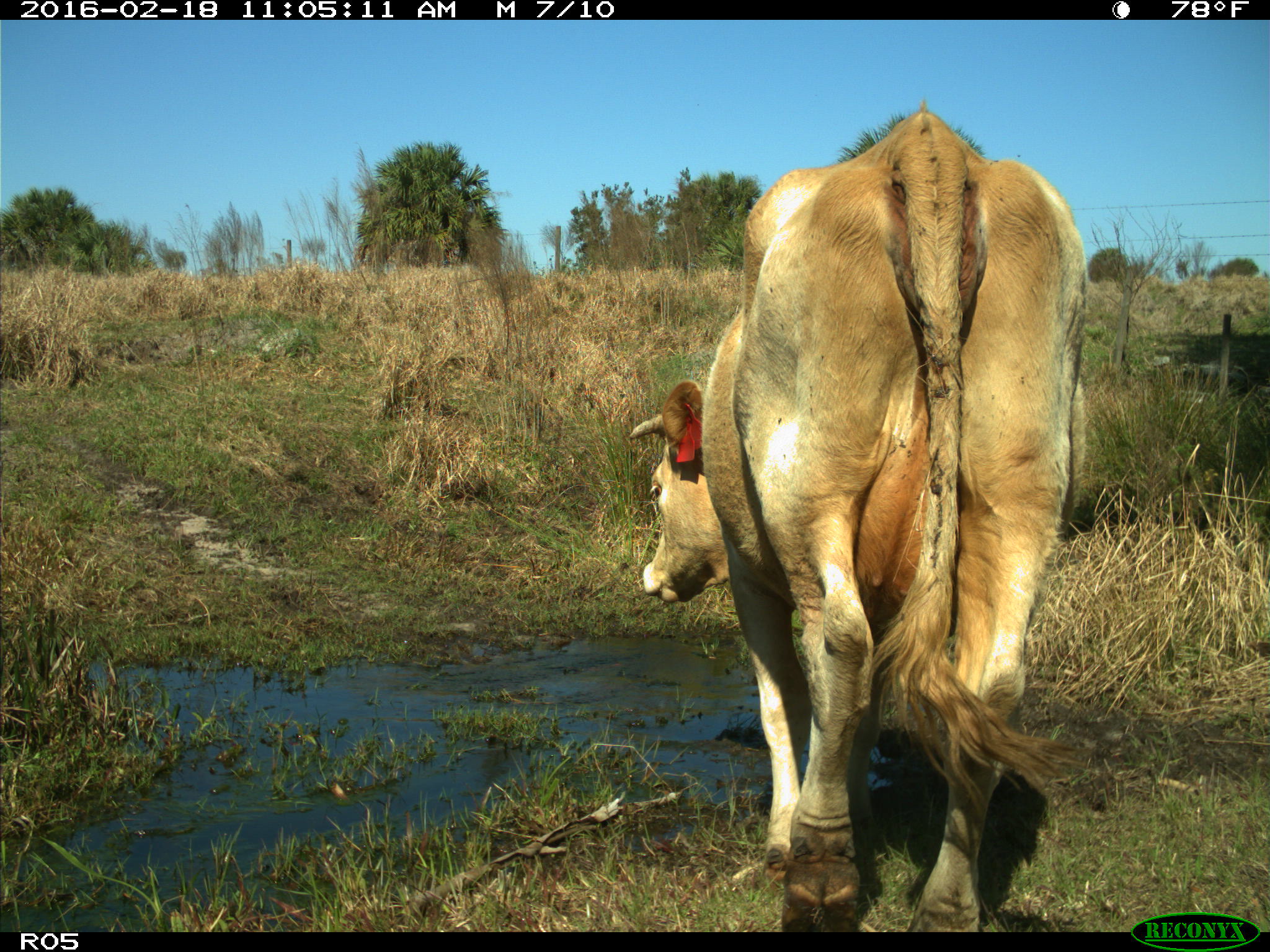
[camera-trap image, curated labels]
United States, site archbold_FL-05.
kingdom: Animalia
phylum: Chordata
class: Mammalia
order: Artiodactyla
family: Bovidae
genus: Bos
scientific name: Bos taurus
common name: domestic cow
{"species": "Bos taurus (domestic cow)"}